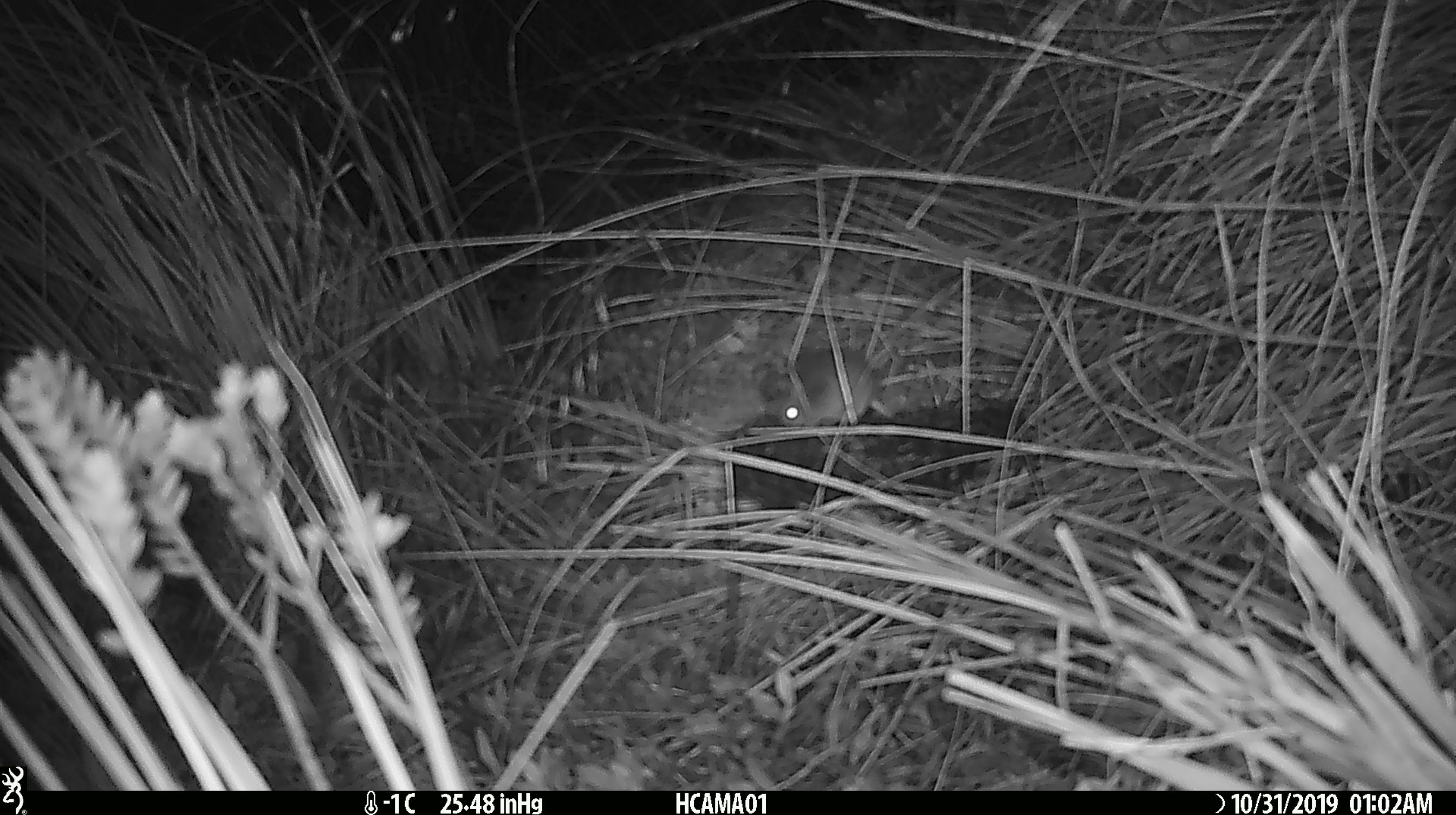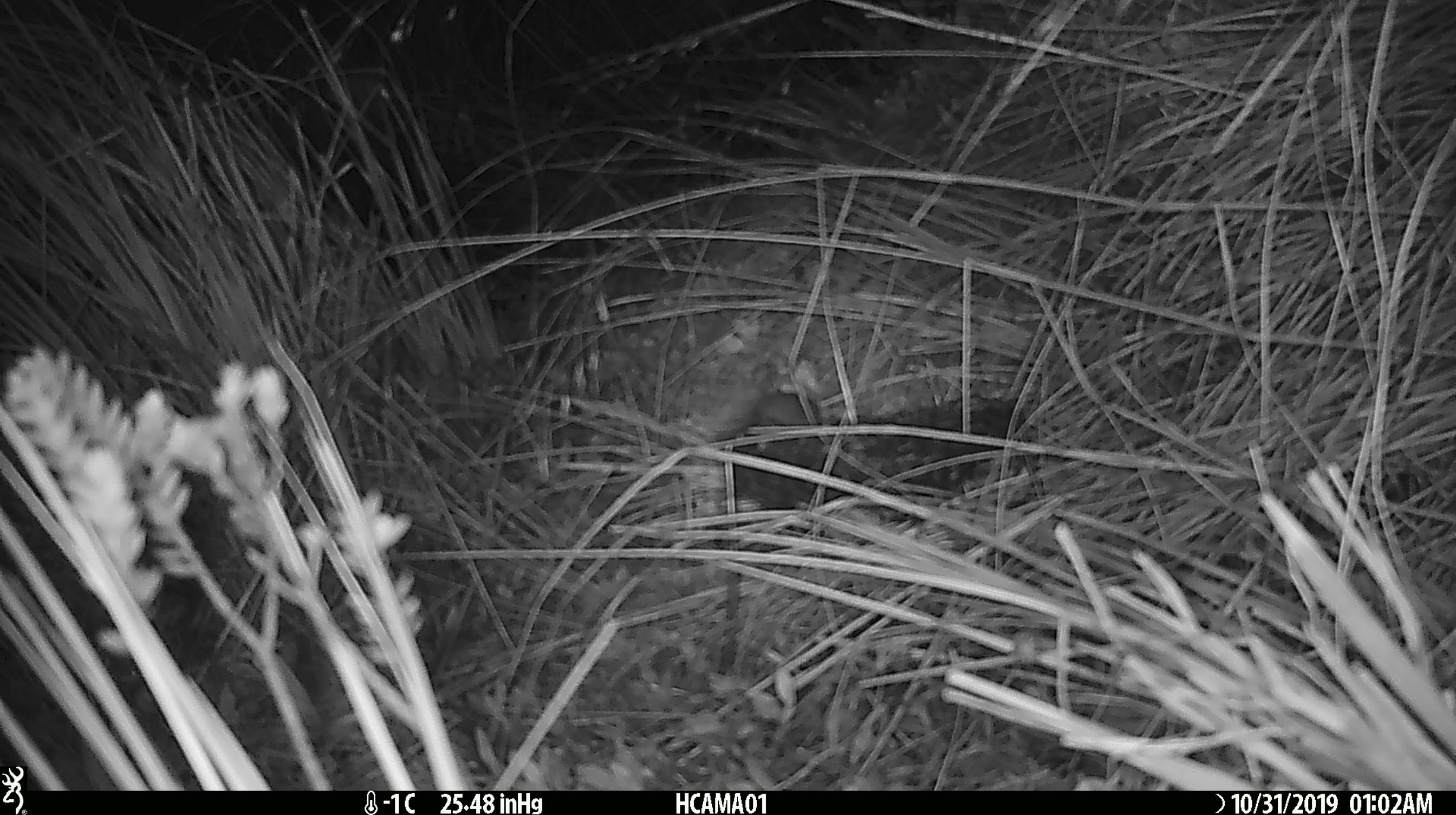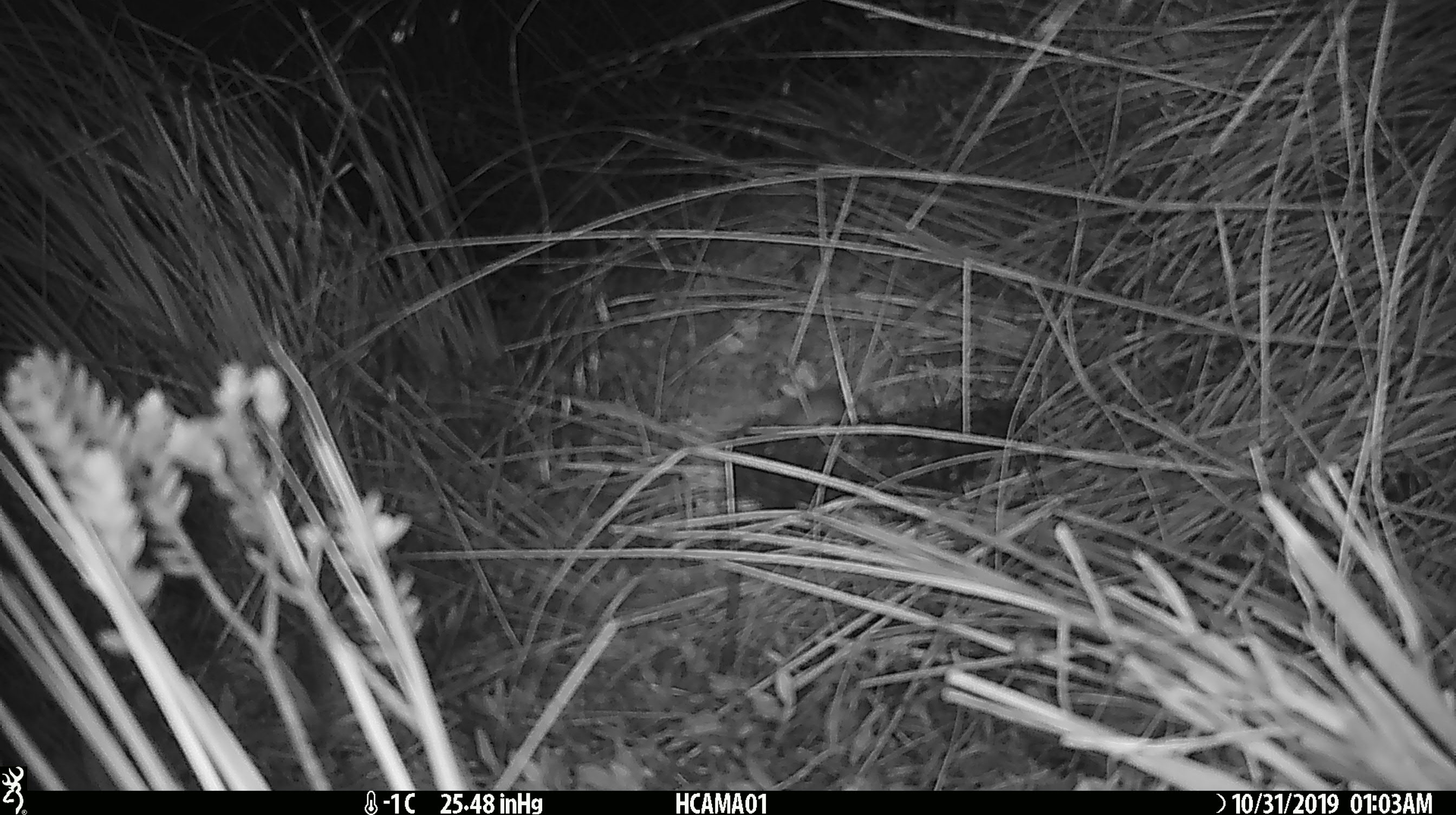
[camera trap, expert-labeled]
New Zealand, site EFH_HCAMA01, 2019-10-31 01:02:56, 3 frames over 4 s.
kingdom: Animalia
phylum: Chordata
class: Mammalia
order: Rodentia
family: Muridae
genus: Mus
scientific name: Mus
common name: mouse